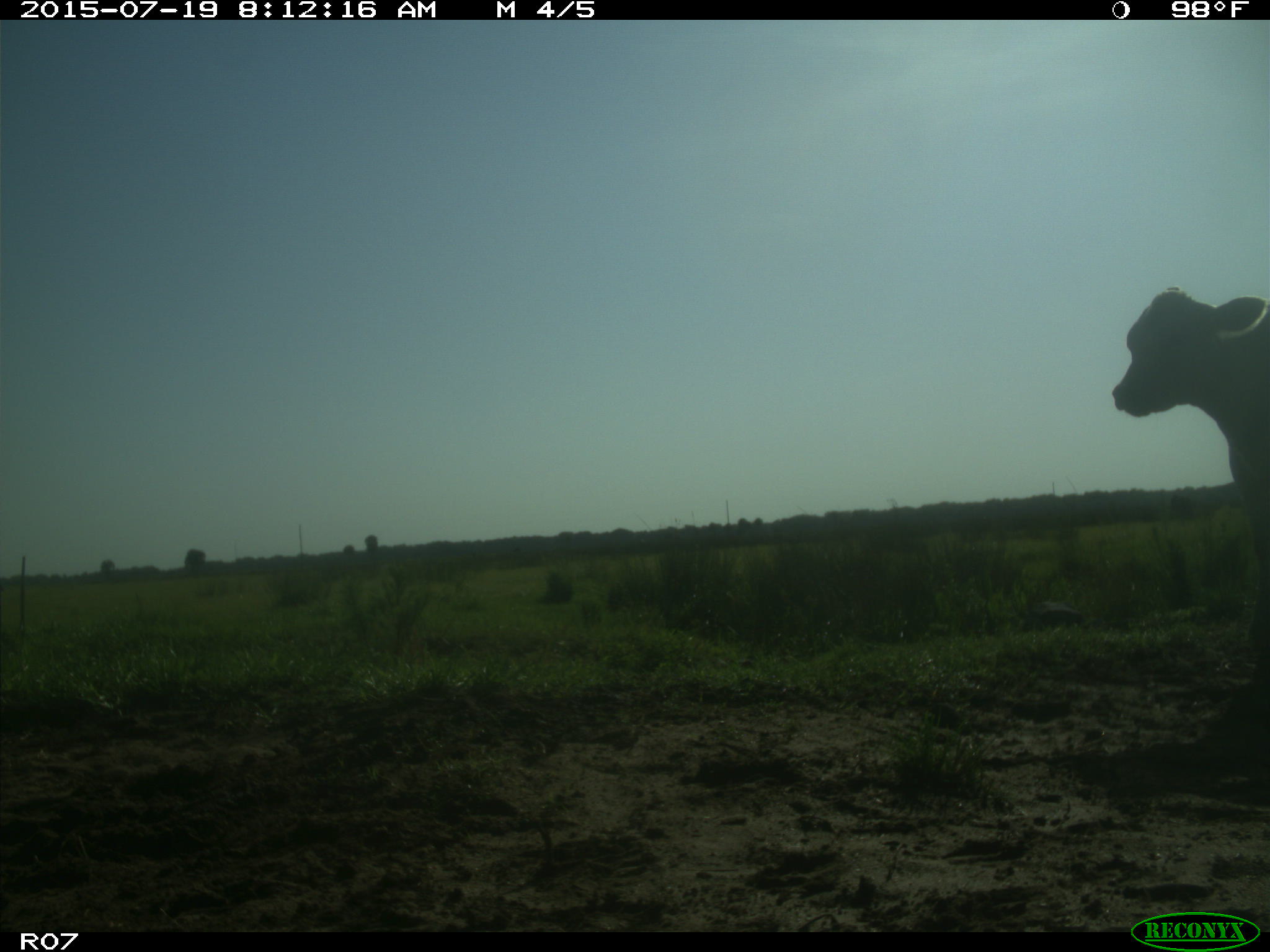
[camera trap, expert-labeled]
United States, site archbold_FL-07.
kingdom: Animalia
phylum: Chordata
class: Mammalia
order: Artiodactyla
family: Bovidae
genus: Bos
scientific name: Bos taurus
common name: domestic cow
Bos taurus (domestic cow).